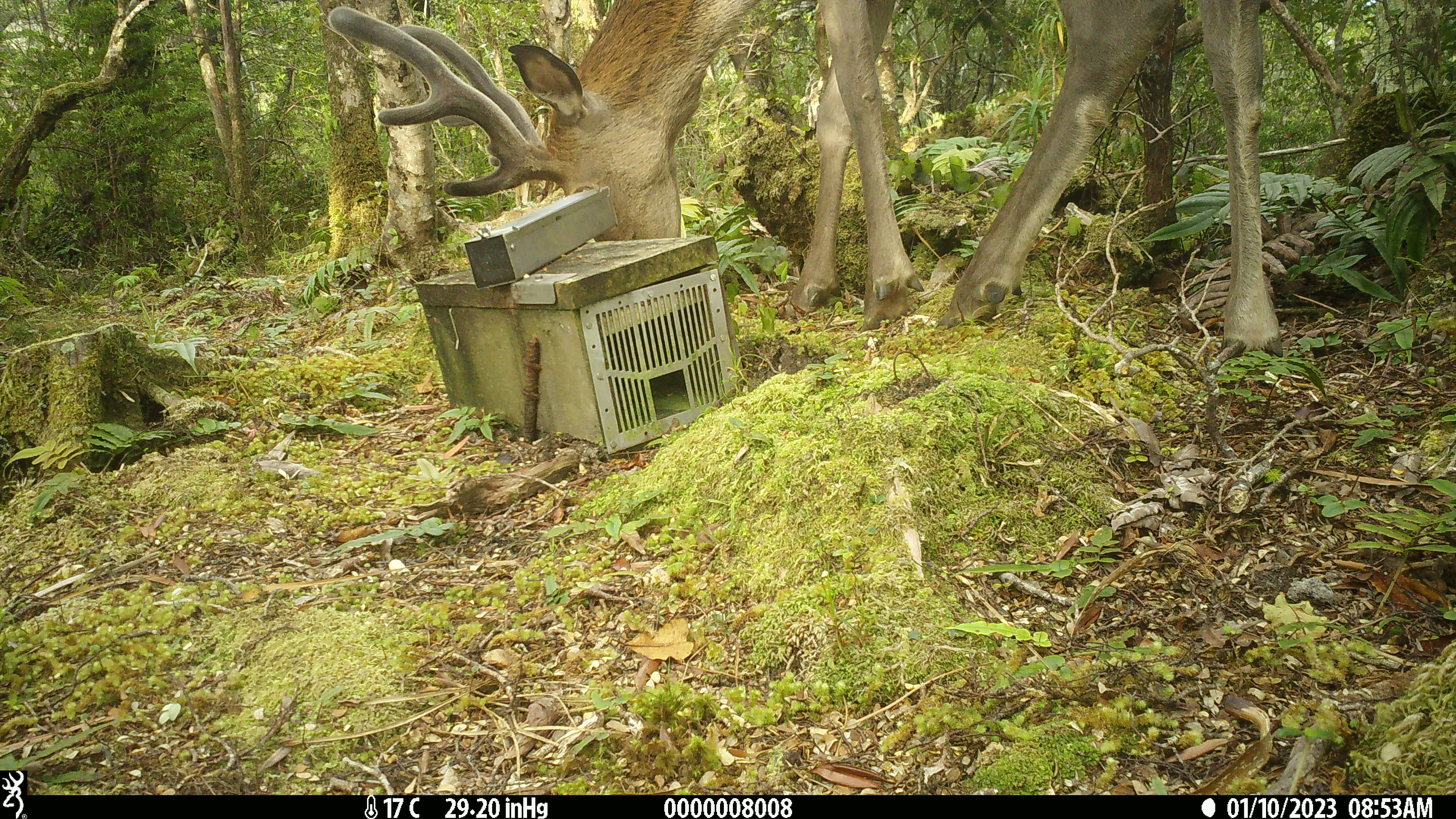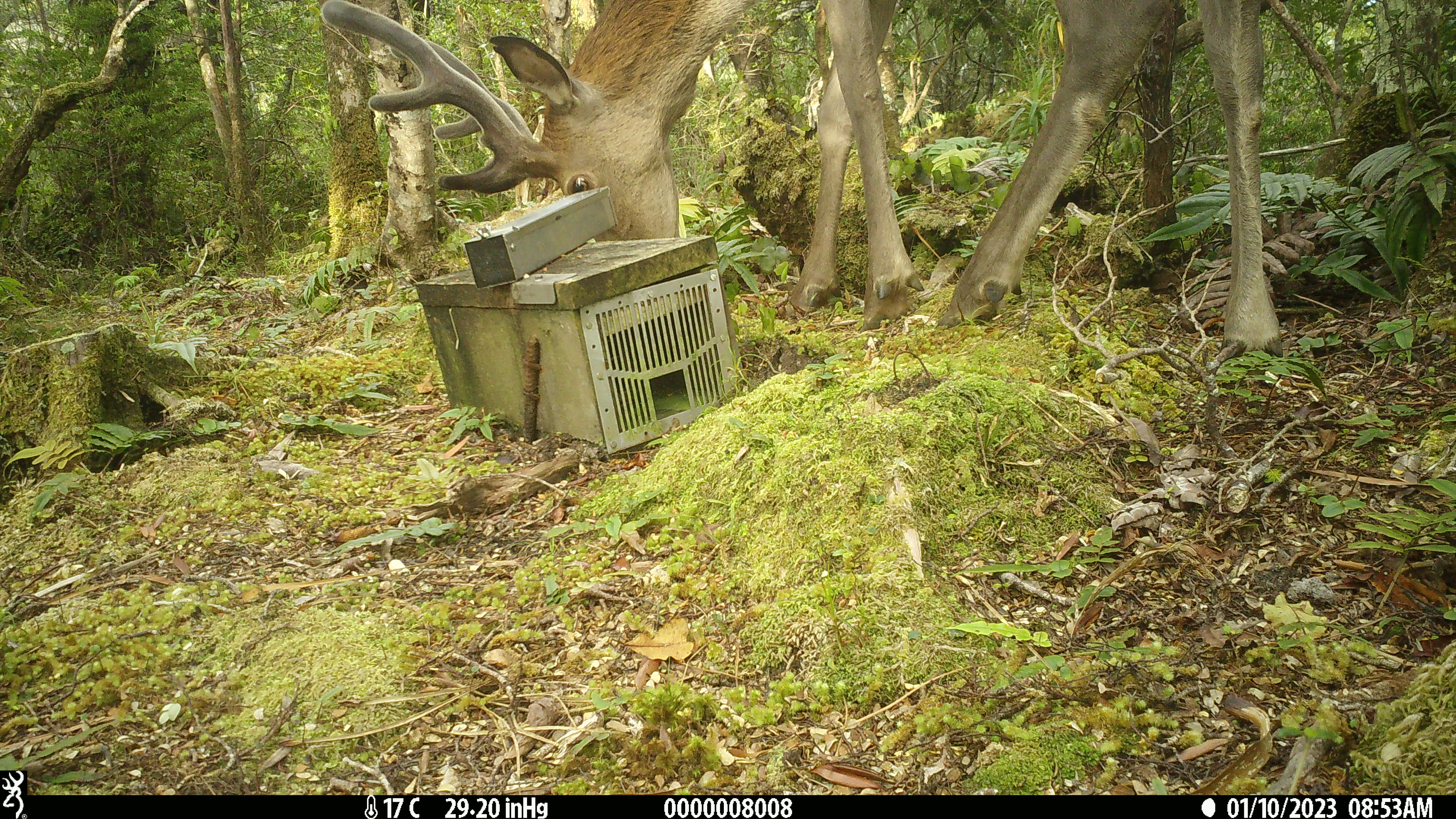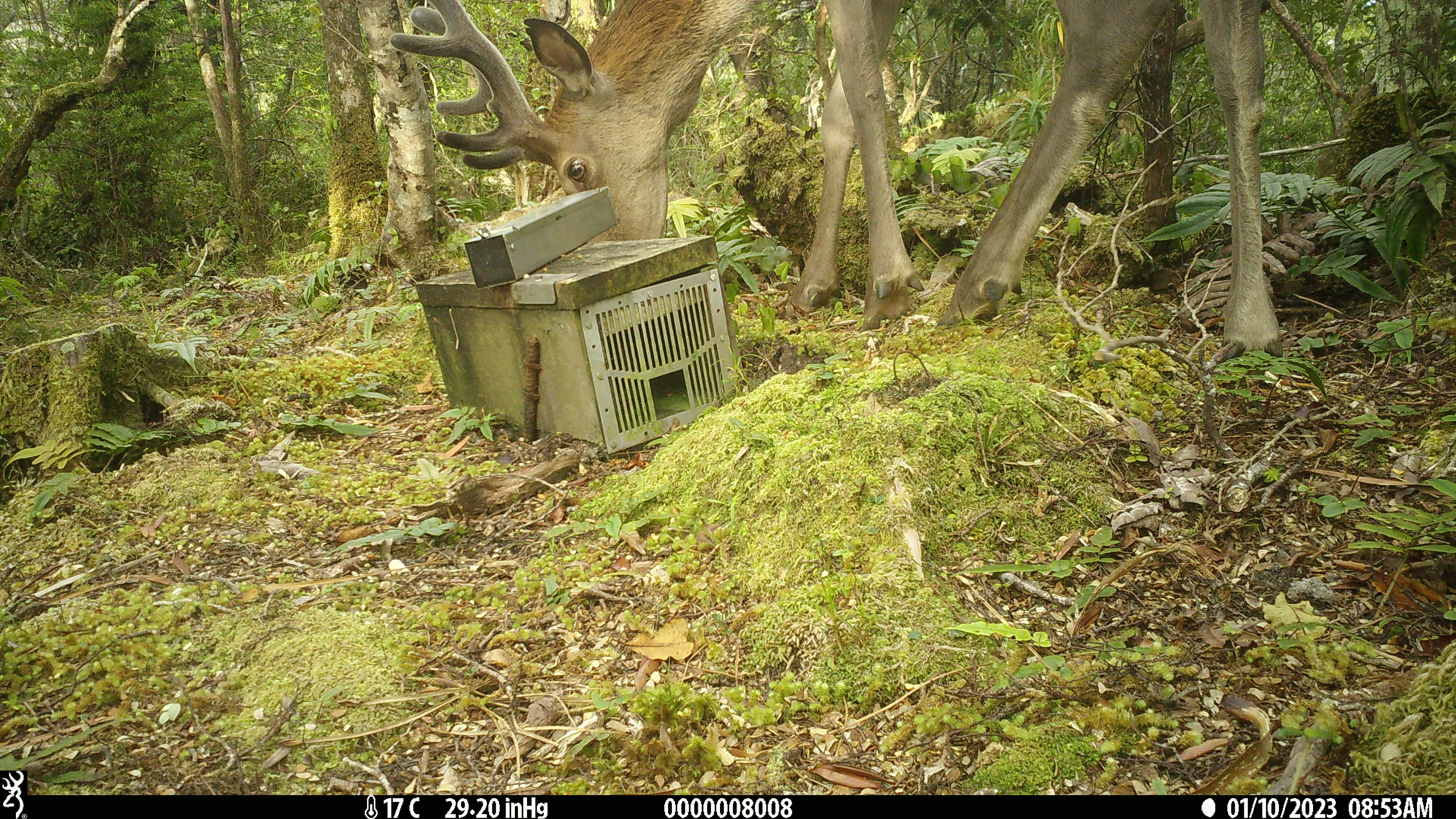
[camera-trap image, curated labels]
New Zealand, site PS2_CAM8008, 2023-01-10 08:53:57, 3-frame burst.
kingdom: Animalia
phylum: Chordata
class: Mammalia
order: Artiodactyla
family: Cervidae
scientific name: Cervidae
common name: deer